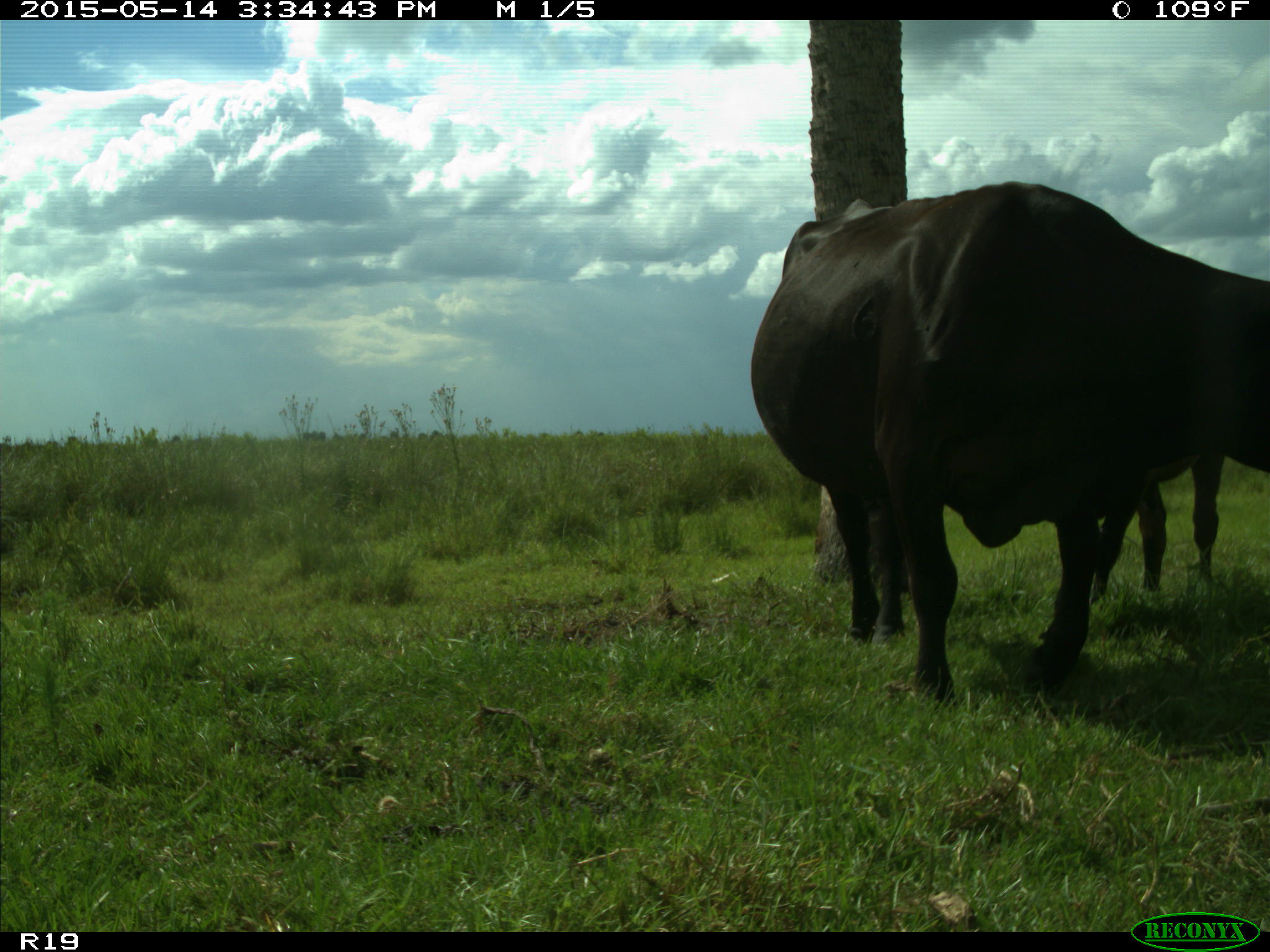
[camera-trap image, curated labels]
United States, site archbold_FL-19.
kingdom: Animalia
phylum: Chordata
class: Mammalia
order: Artiodactyla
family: Bovidae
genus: Bos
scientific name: Bos taurus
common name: domestic cow